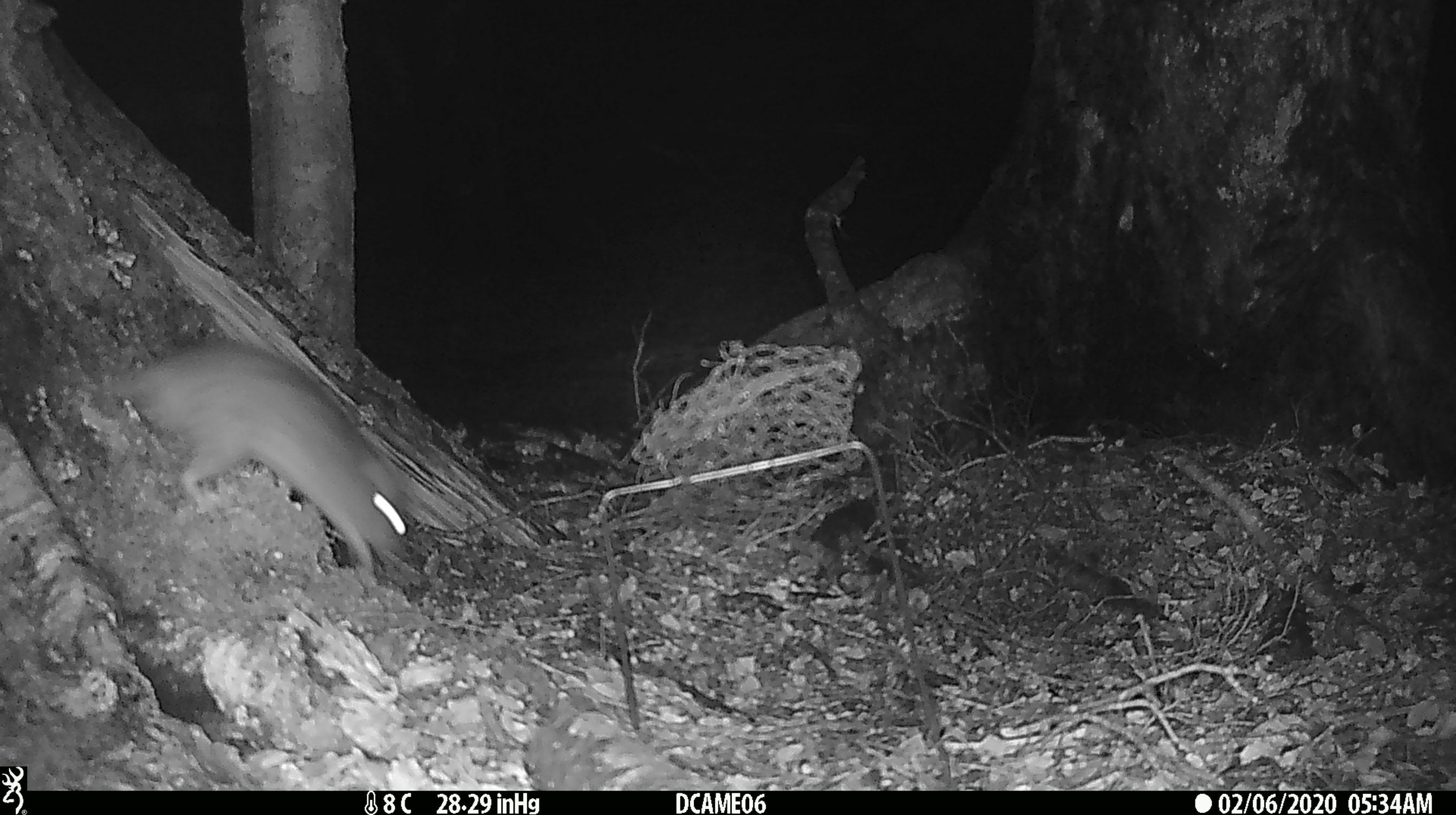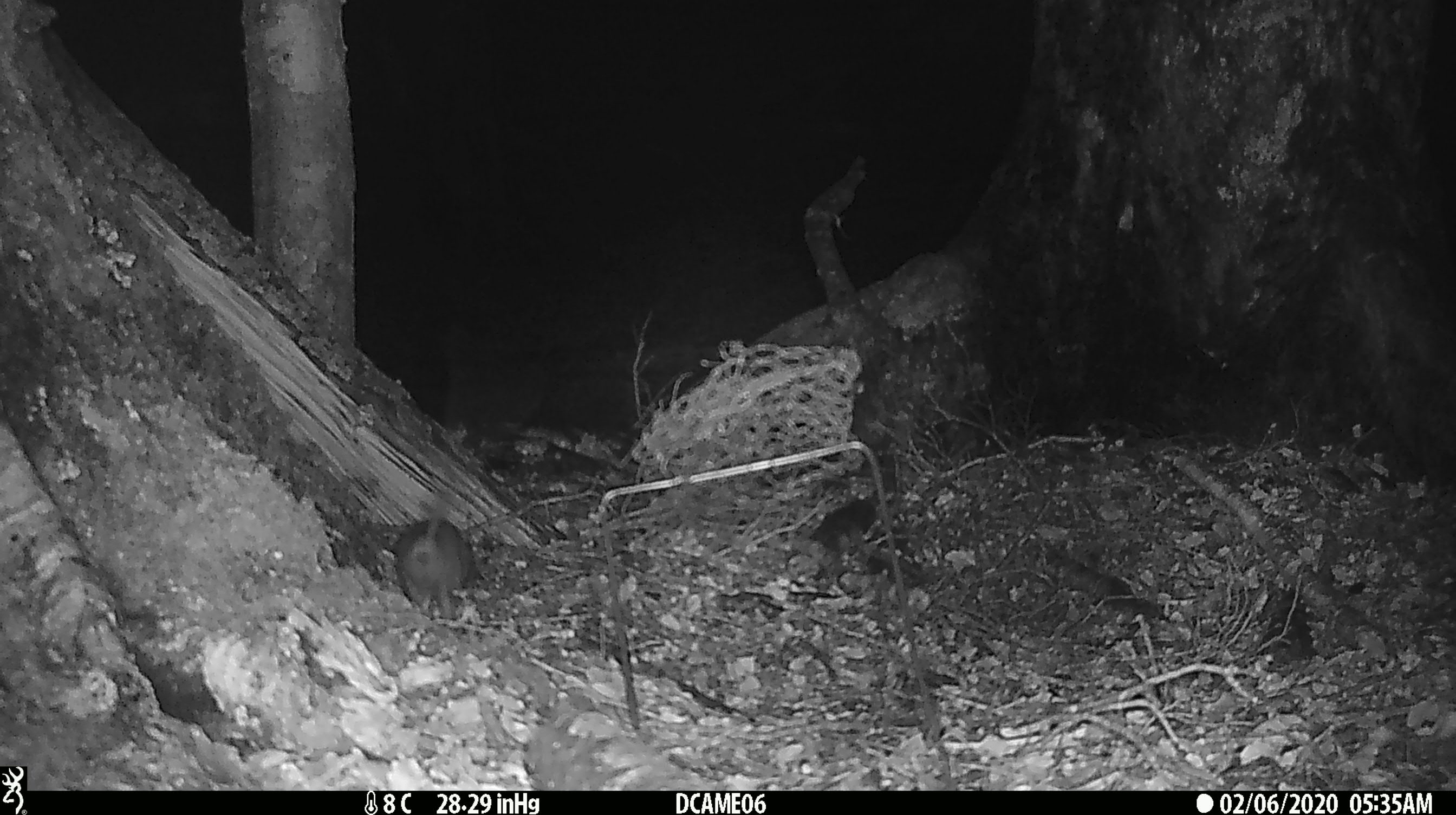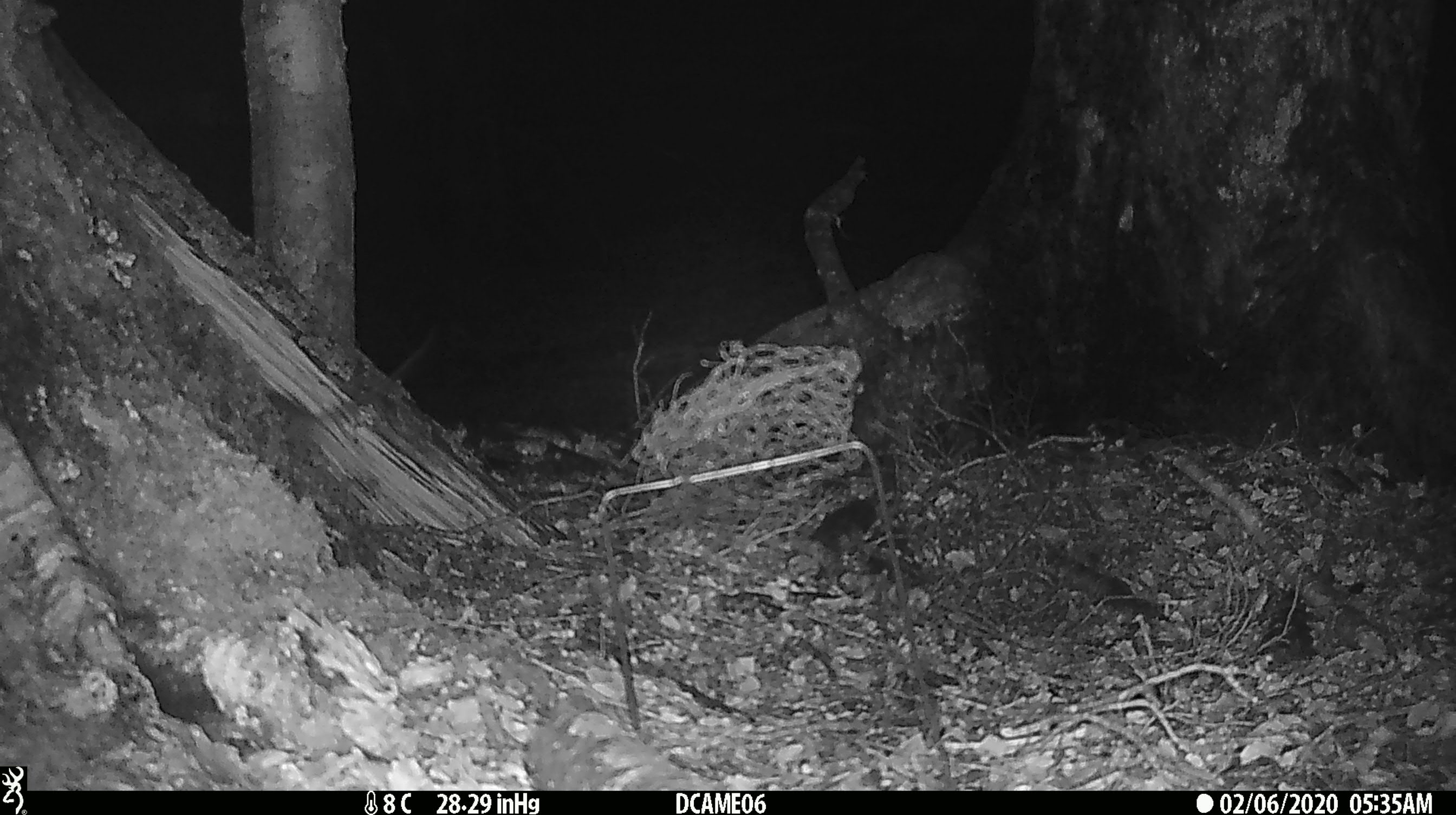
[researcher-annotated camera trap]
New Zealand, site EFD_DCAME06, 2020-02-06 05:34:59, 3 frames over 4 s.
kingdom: Animalia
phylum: Chordata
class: Mammalia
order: Rodentia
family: Muridae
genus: Rattus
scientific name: Rattus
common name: rat